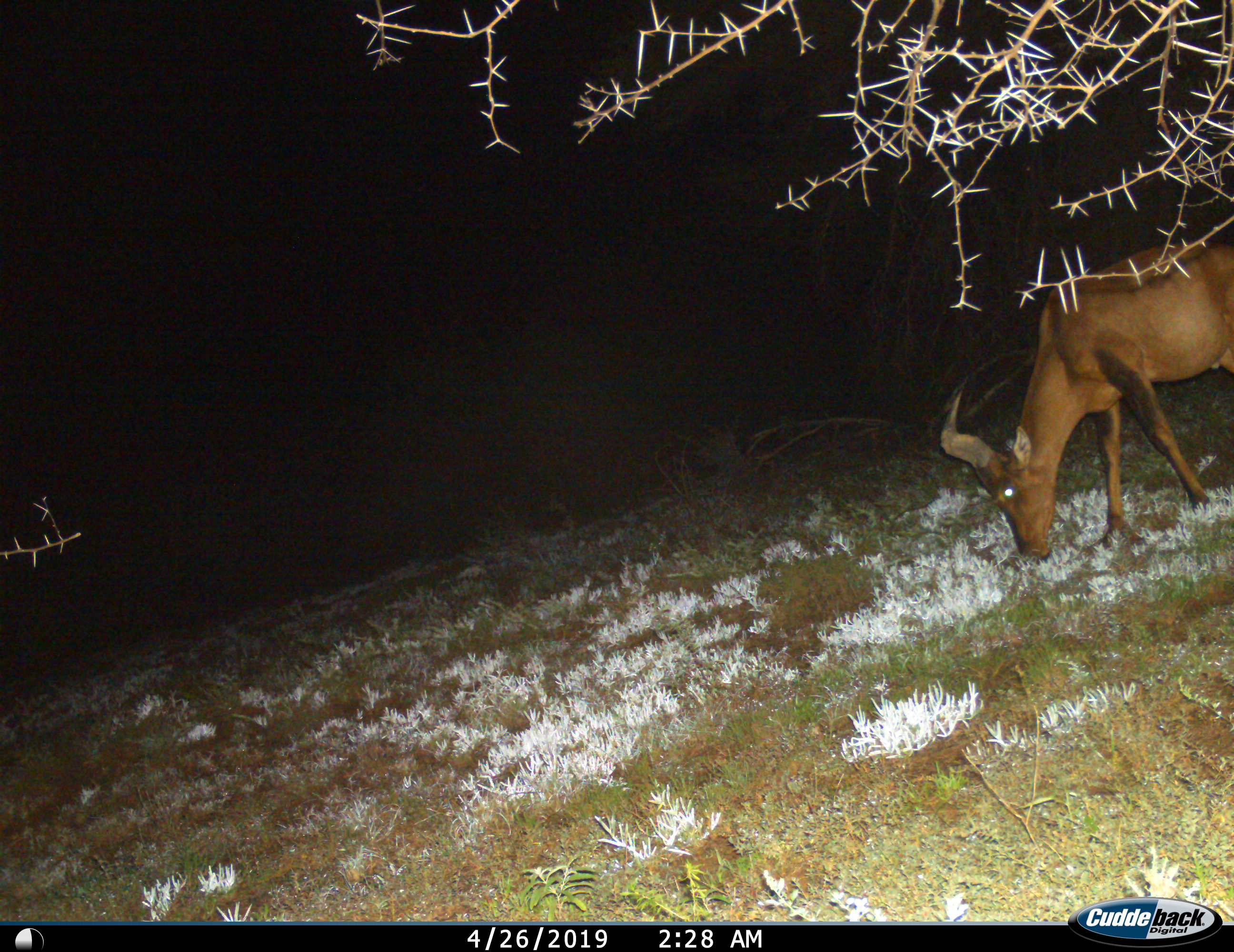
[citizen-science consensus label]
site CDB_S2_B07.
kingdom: Animalia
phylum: Chordata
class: Mammalia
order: Artiodactyla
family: Bovidae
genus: Alcelaphus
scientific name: Alcelaphus buselaphus caama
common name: red hartebeest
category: hartebeestred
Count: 1.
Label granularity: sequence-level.